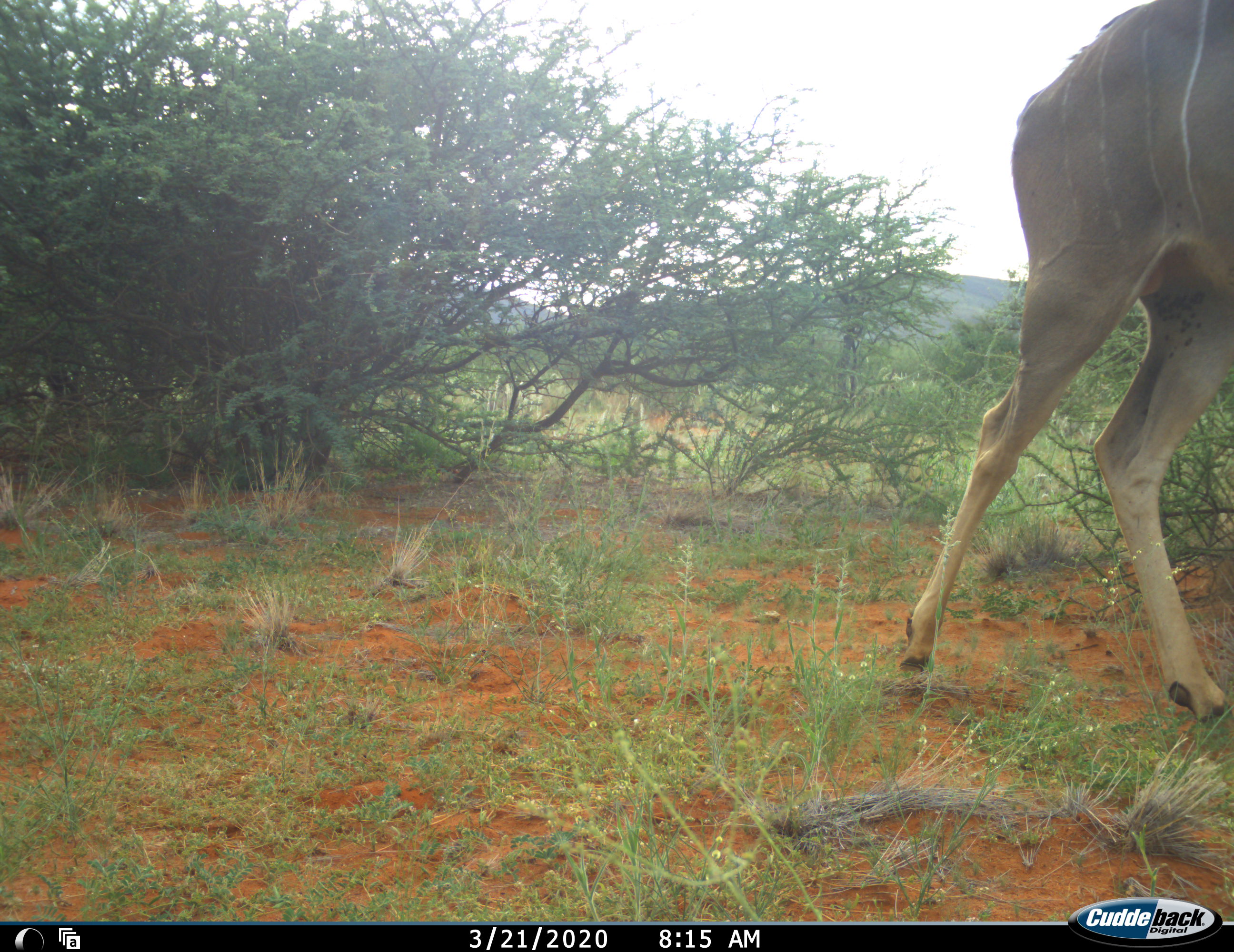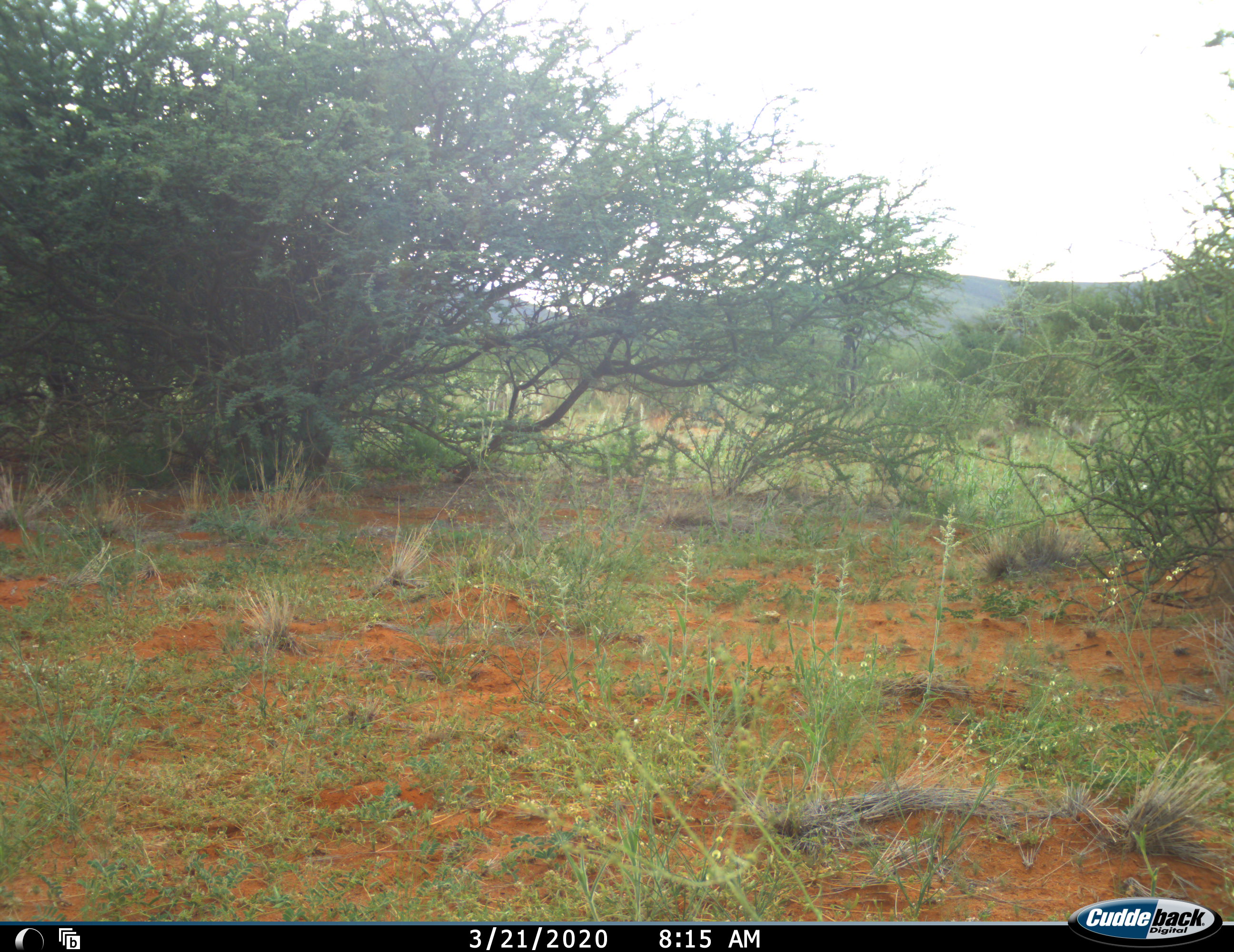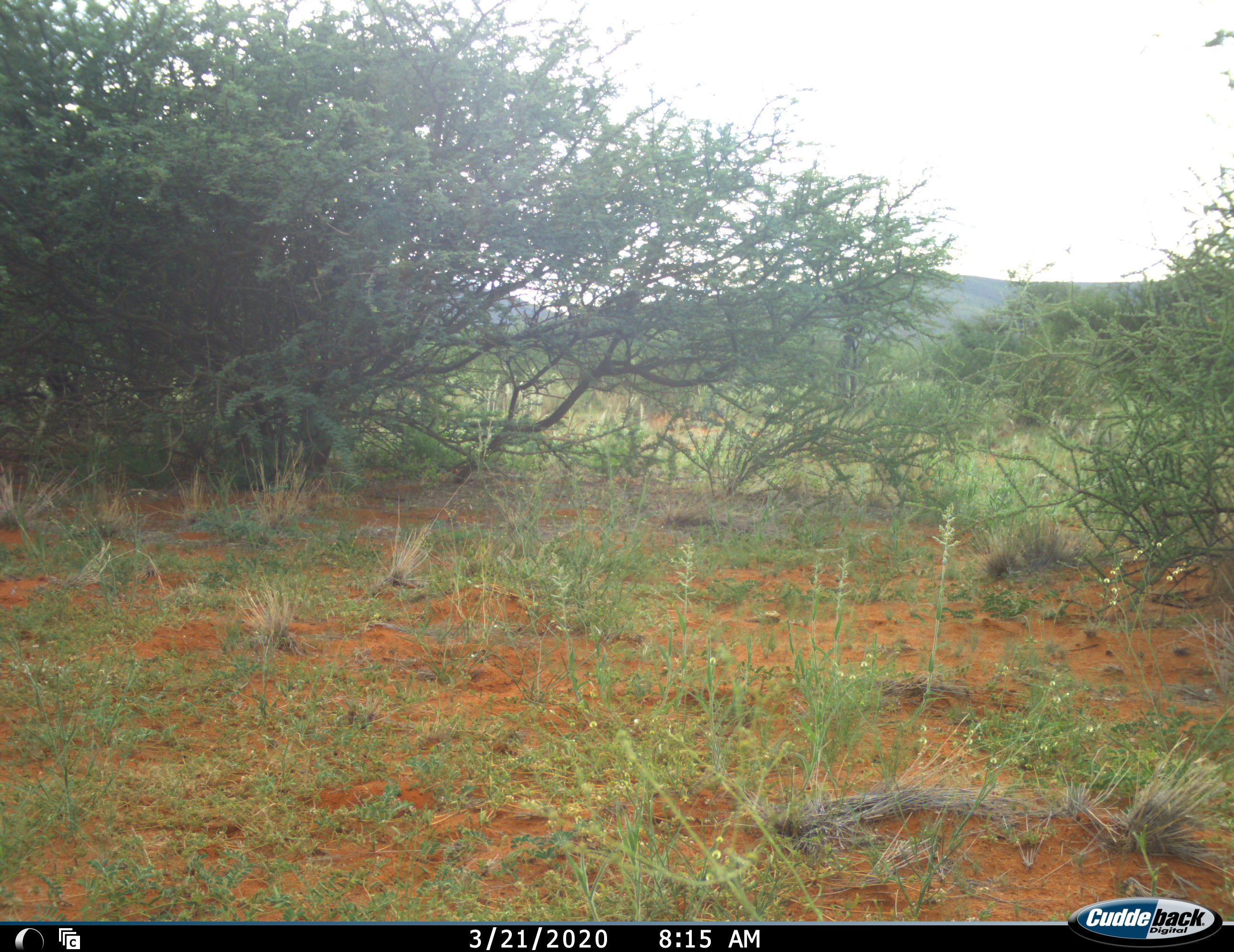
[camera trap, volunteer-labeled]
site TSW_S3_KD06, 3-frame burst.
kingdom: Animalia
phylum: Chordata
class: Mammalia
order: Artiodactyla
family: Bovidae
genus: Tragelaphus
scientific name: Tragelaphus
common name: kudu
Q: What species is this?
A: Kudu (Tragelaphus).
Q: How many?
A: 1.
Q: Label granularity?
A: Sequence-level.